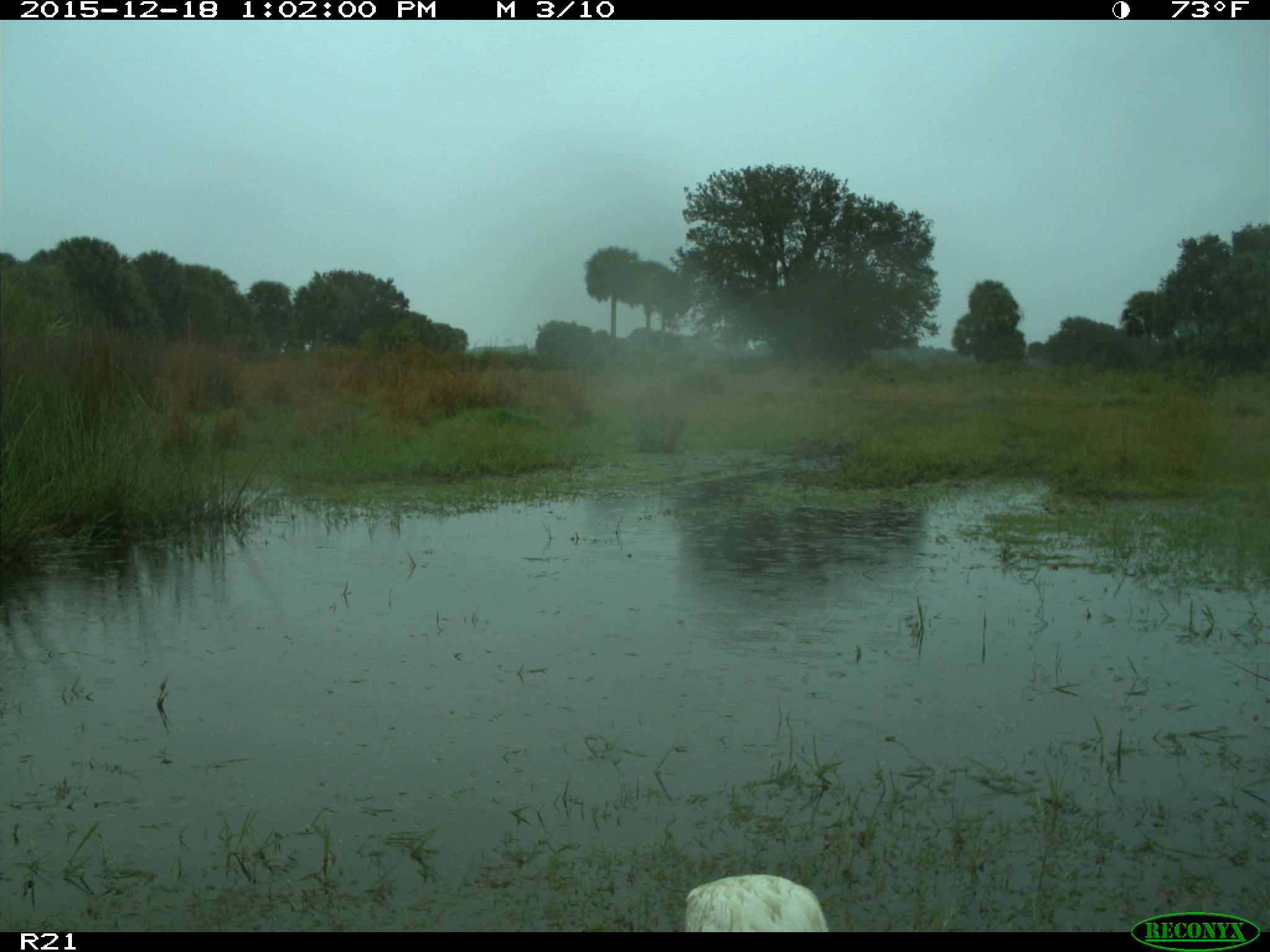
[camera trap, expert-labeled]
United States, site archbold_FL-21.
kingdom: Animalia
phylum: Chordata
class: Aves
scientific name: Aves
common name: birds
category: unidentified bird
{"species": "unidentified bird (birds) (Aves)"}